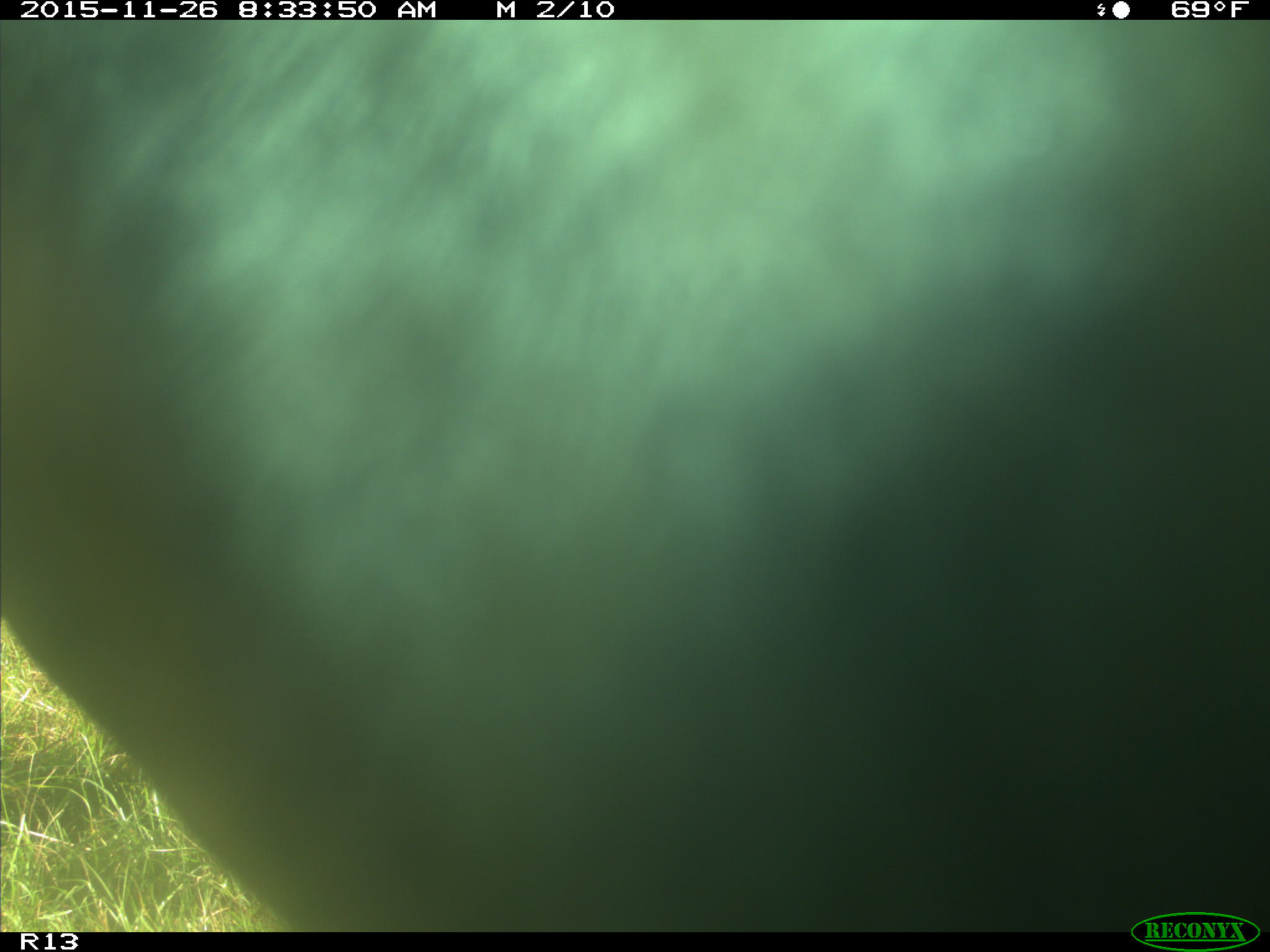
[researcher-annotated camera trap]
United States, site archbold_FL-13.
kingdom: Animalia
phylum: Chordata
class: Mammalia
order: Artiodactyla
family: Bovidae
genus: Bos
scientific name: Bos taurus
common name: domestic cow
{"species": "Bos taurus (domestic cow)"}